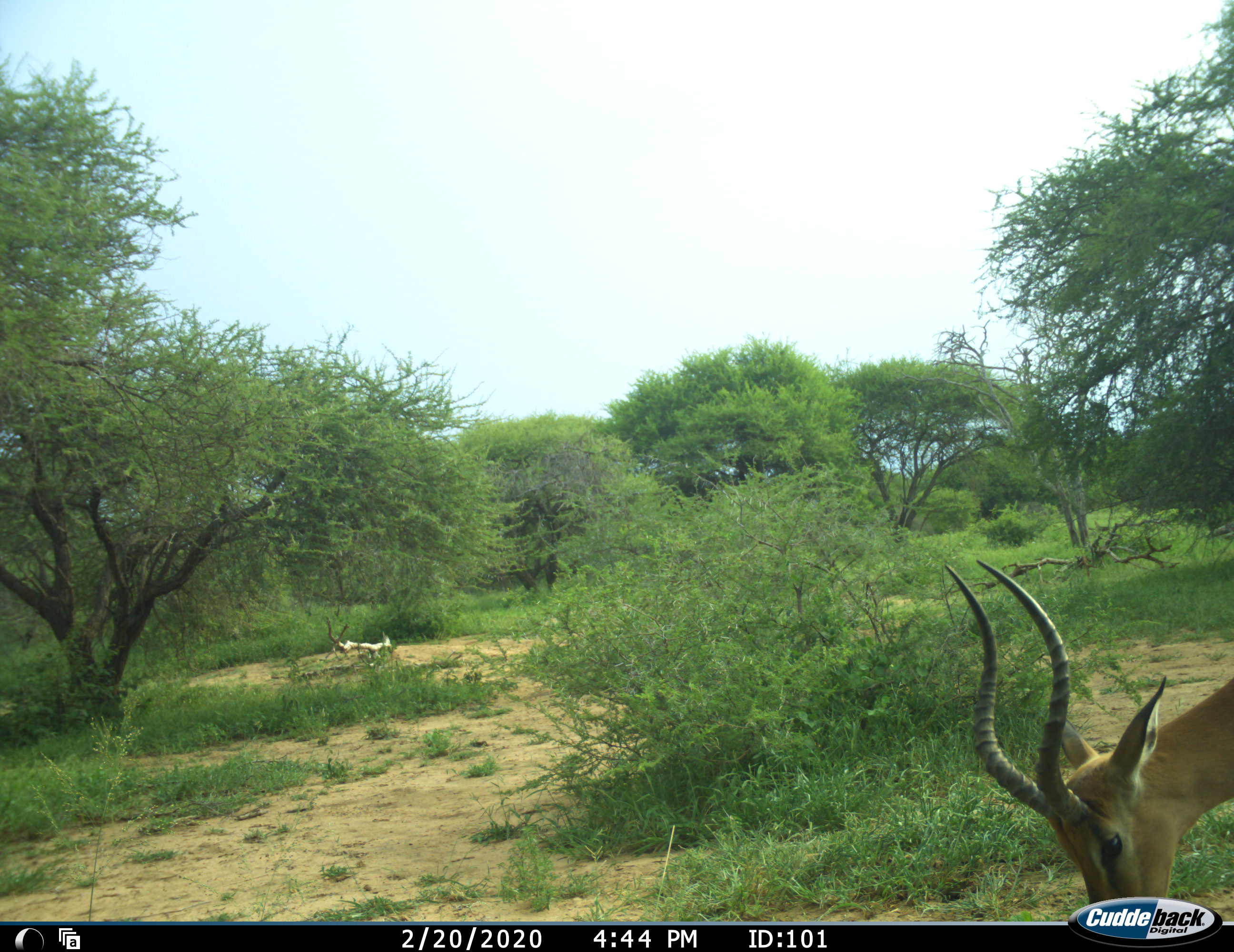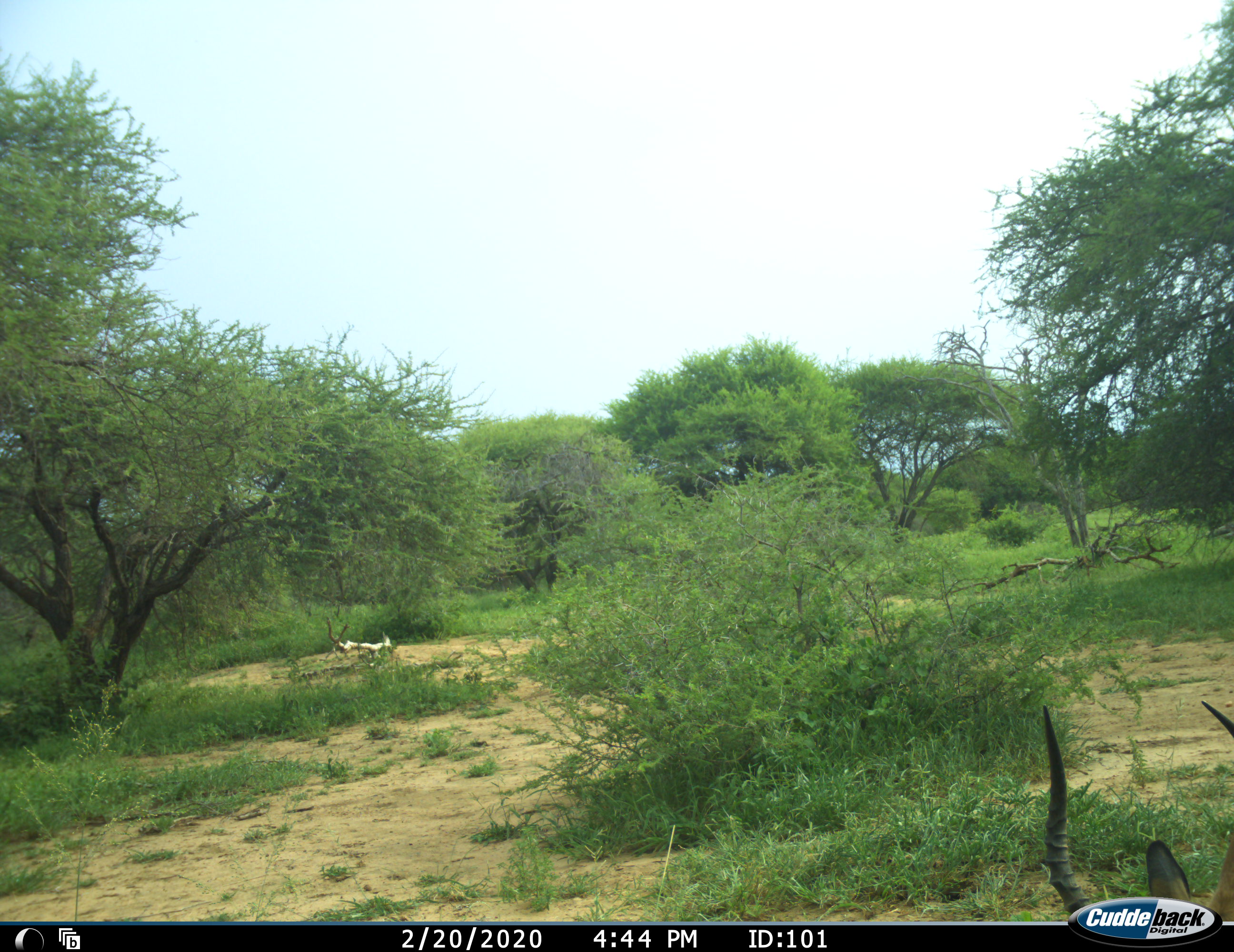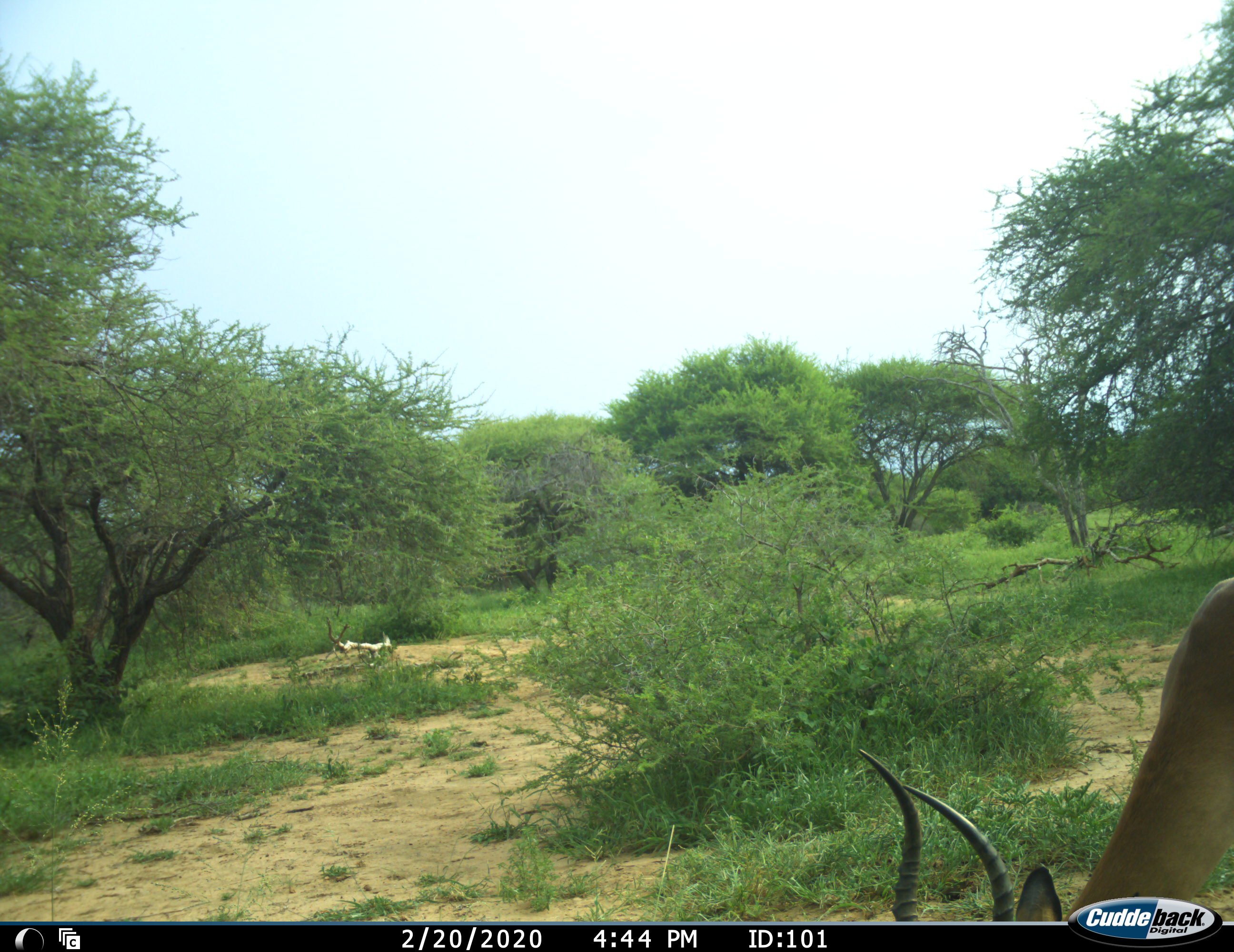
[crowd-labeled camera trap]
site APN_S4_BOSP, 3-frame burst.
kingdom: Animalia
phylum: Chordata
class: Mammalia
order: Artiodactyla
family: Bovidae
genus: Aepyceros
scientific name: Aepyceros melampus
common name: impala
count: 1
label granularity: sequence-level